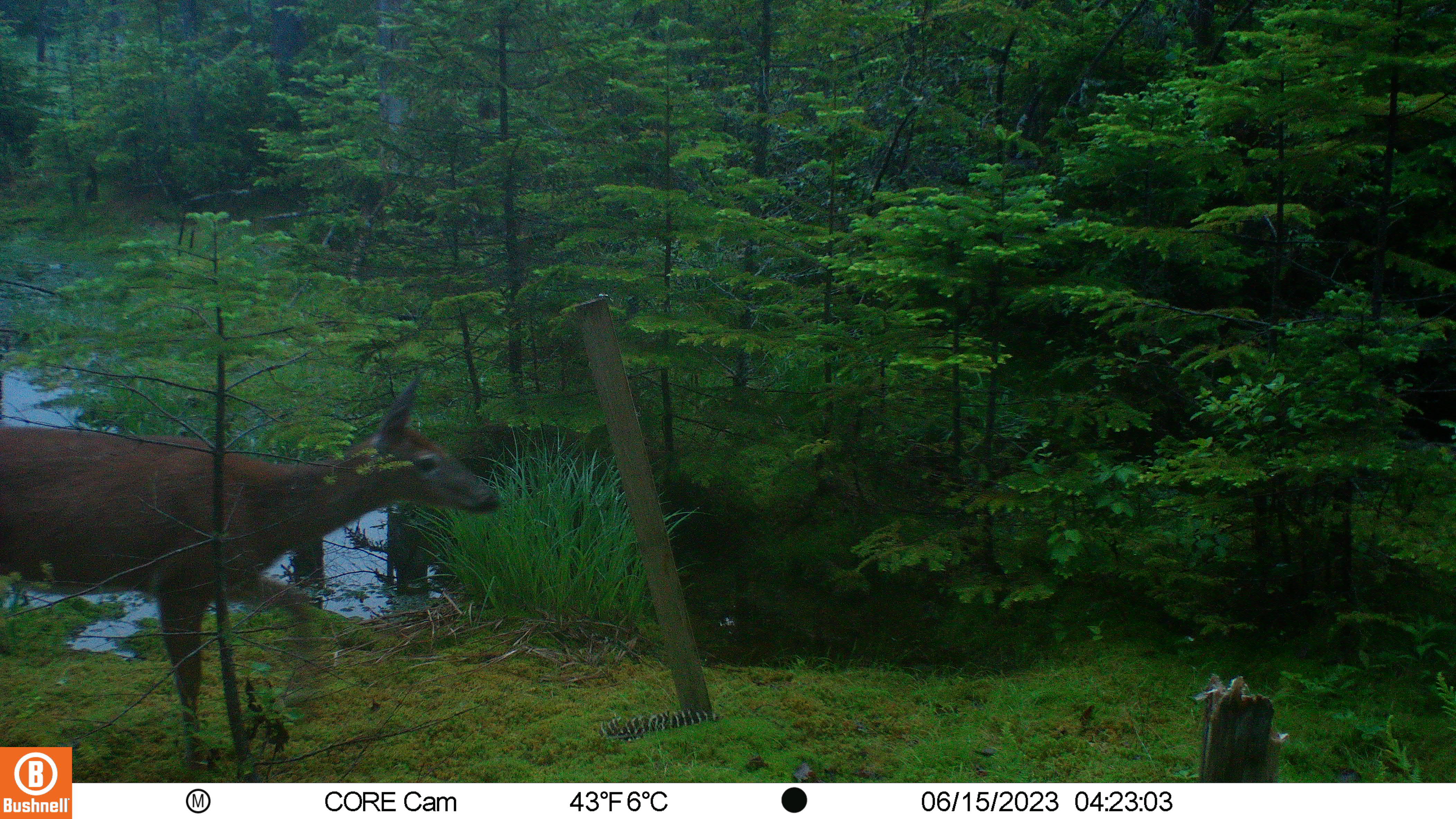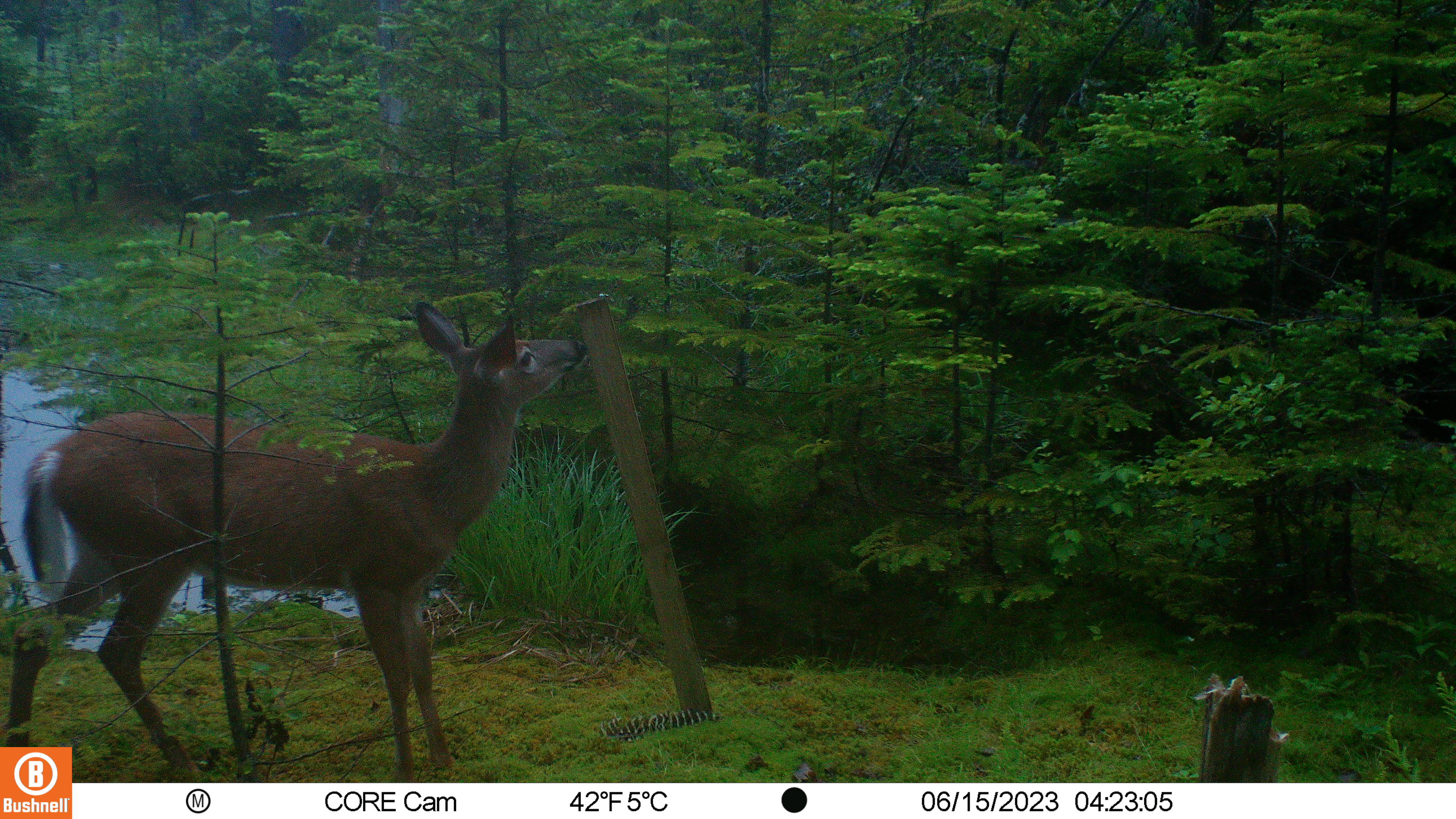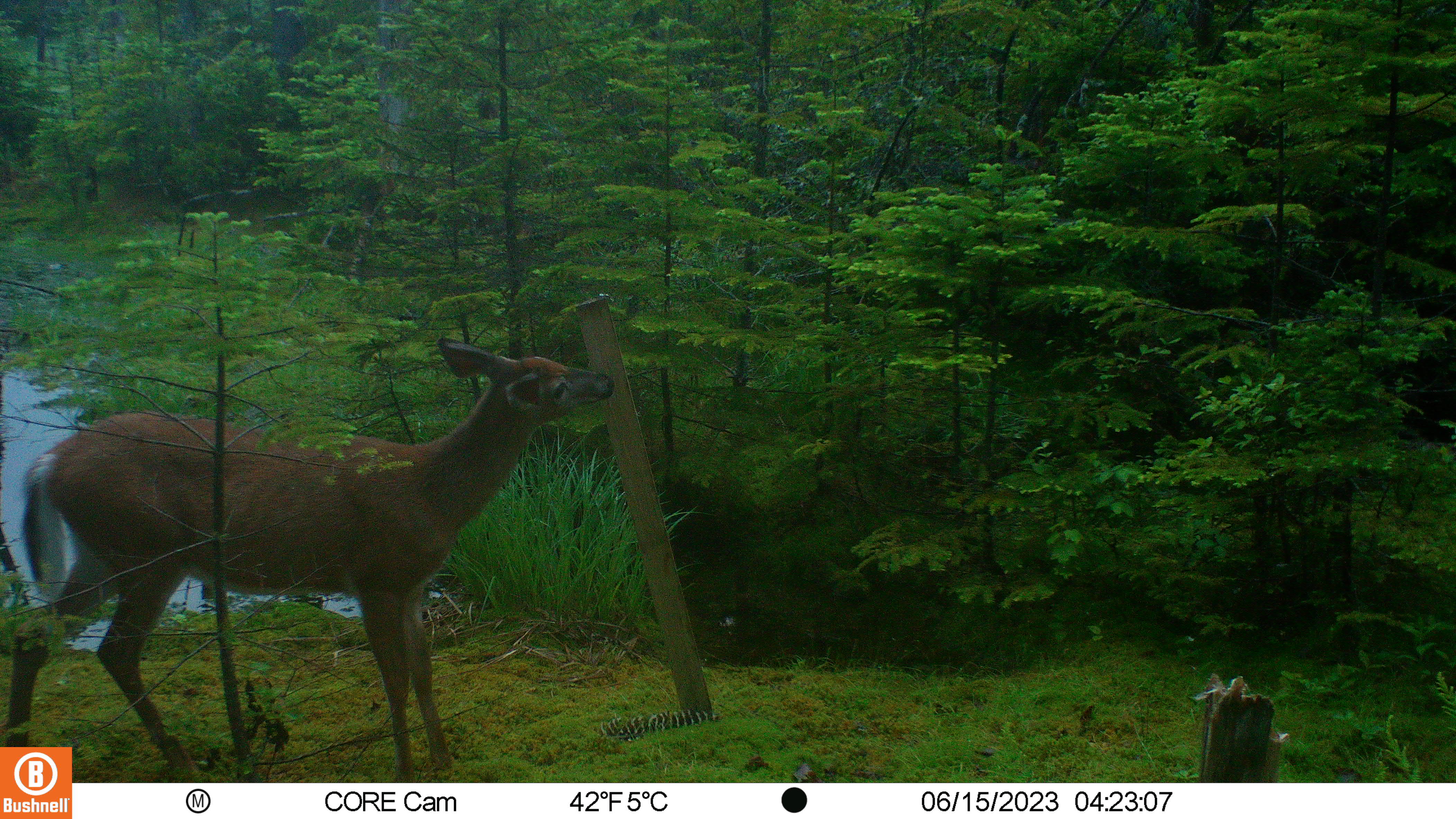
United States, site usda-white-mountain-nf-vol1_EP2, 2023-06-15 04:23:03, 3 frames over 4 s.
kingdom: Animalia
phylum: Chordata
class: Mammalia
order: Artiodactyla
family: Cervidae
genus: Odocoileus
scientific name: Odocoileus virginianus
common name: white-tailed deer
White-tailed deer (Odocoileus virginianus).